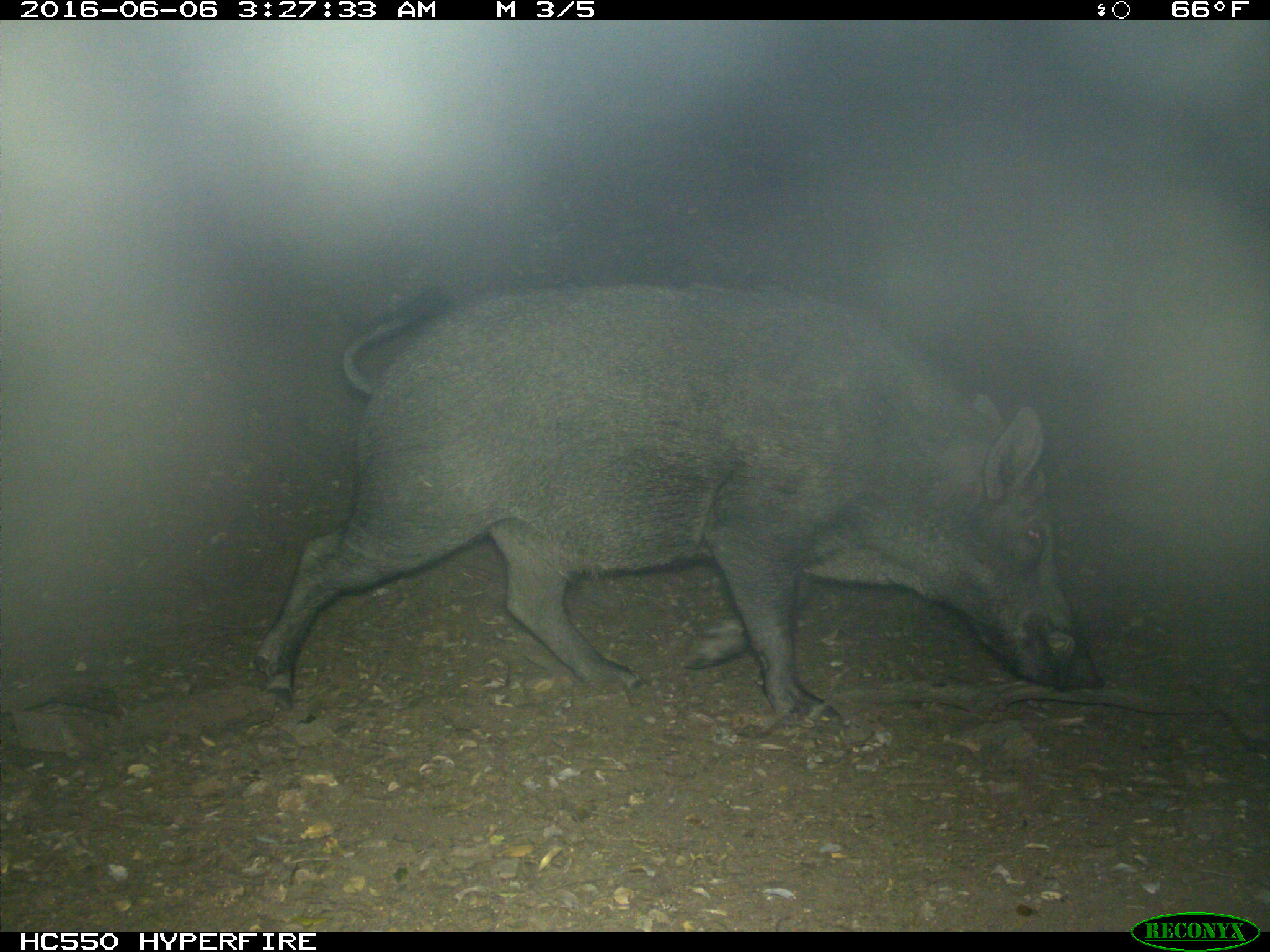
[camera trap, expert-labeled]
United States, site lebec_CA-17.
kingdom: Animalia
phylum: Chordata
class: Mammalia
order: Artiodactyla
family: Suidae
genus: Sus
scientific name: Sus scrofa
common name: wild boar